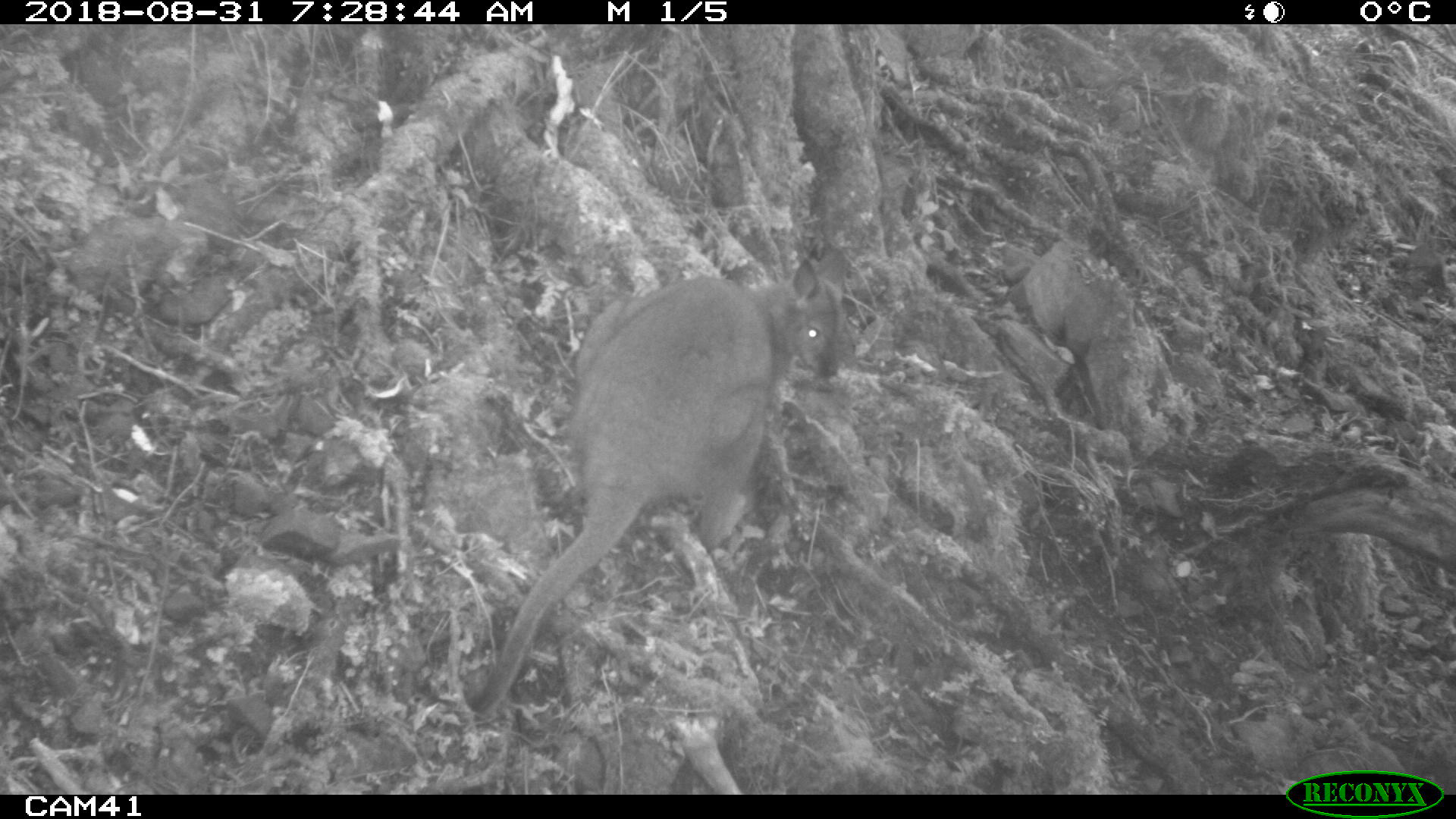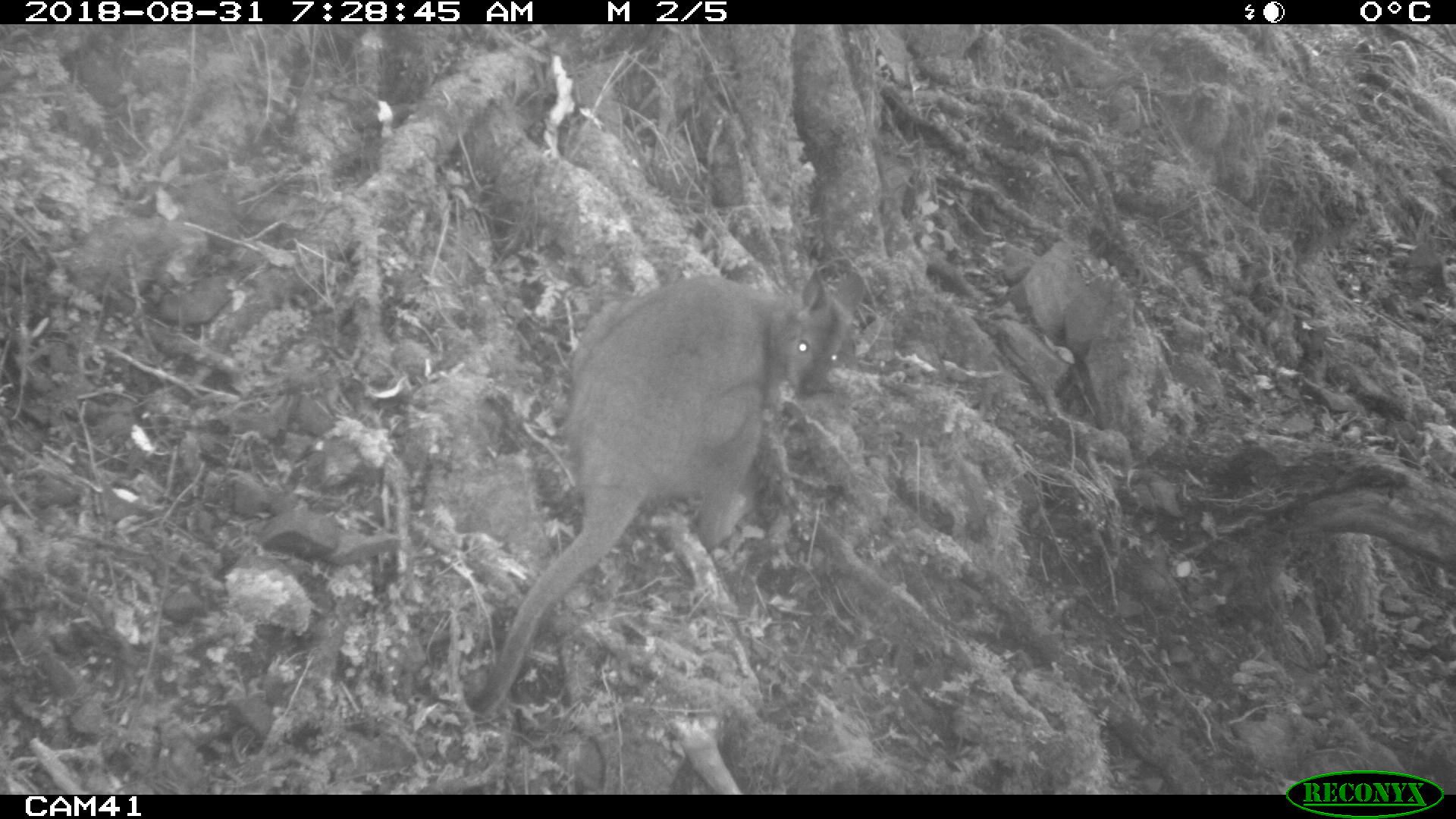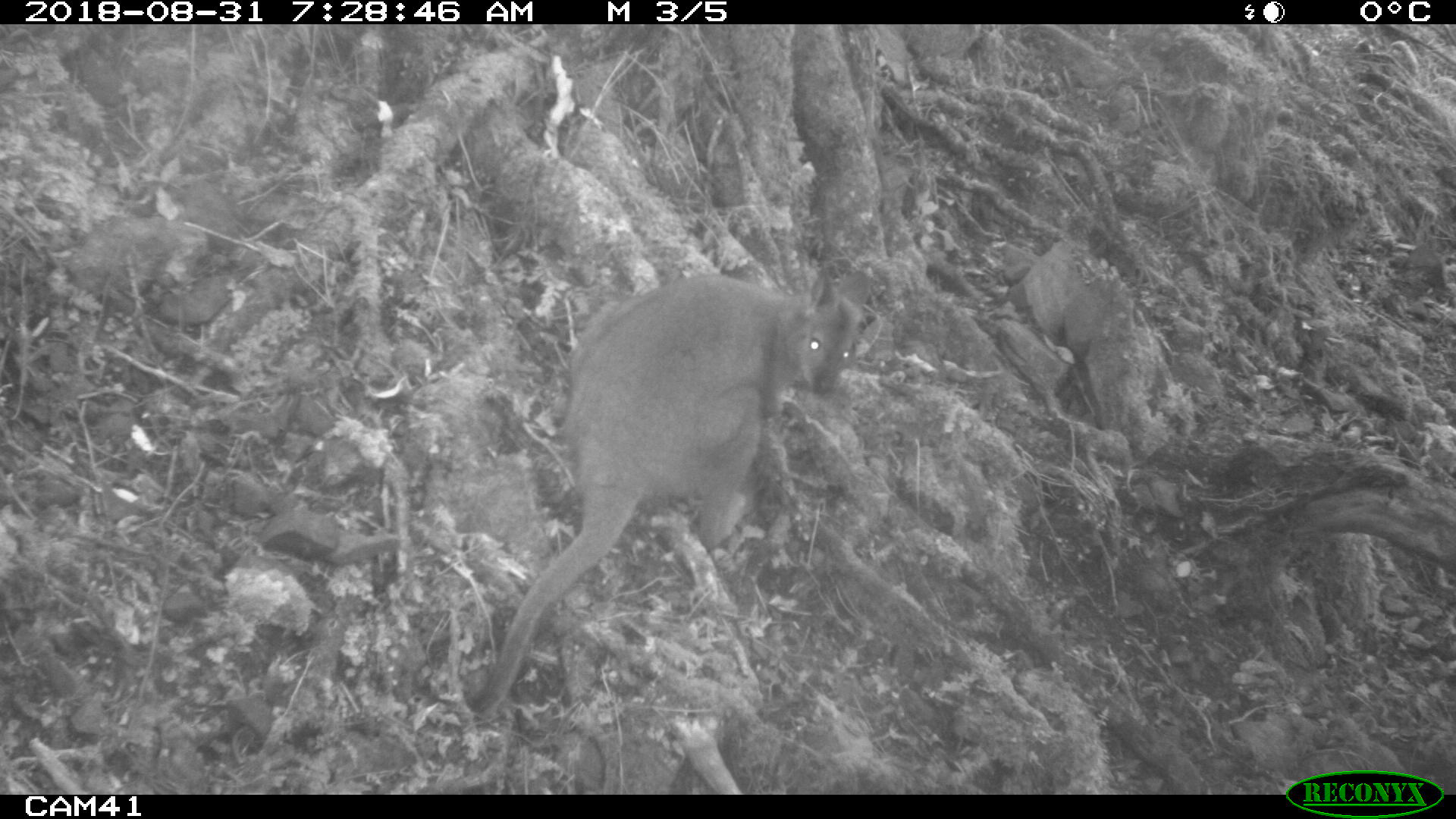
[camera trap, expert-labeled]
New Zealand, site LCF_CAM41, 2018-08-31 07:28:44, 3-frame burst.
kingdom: Animalia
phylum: Chordata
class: Mammalia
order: Diprotodontia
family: Macropodidae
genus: Notamacropus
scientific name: Notamacropus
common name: wallaby